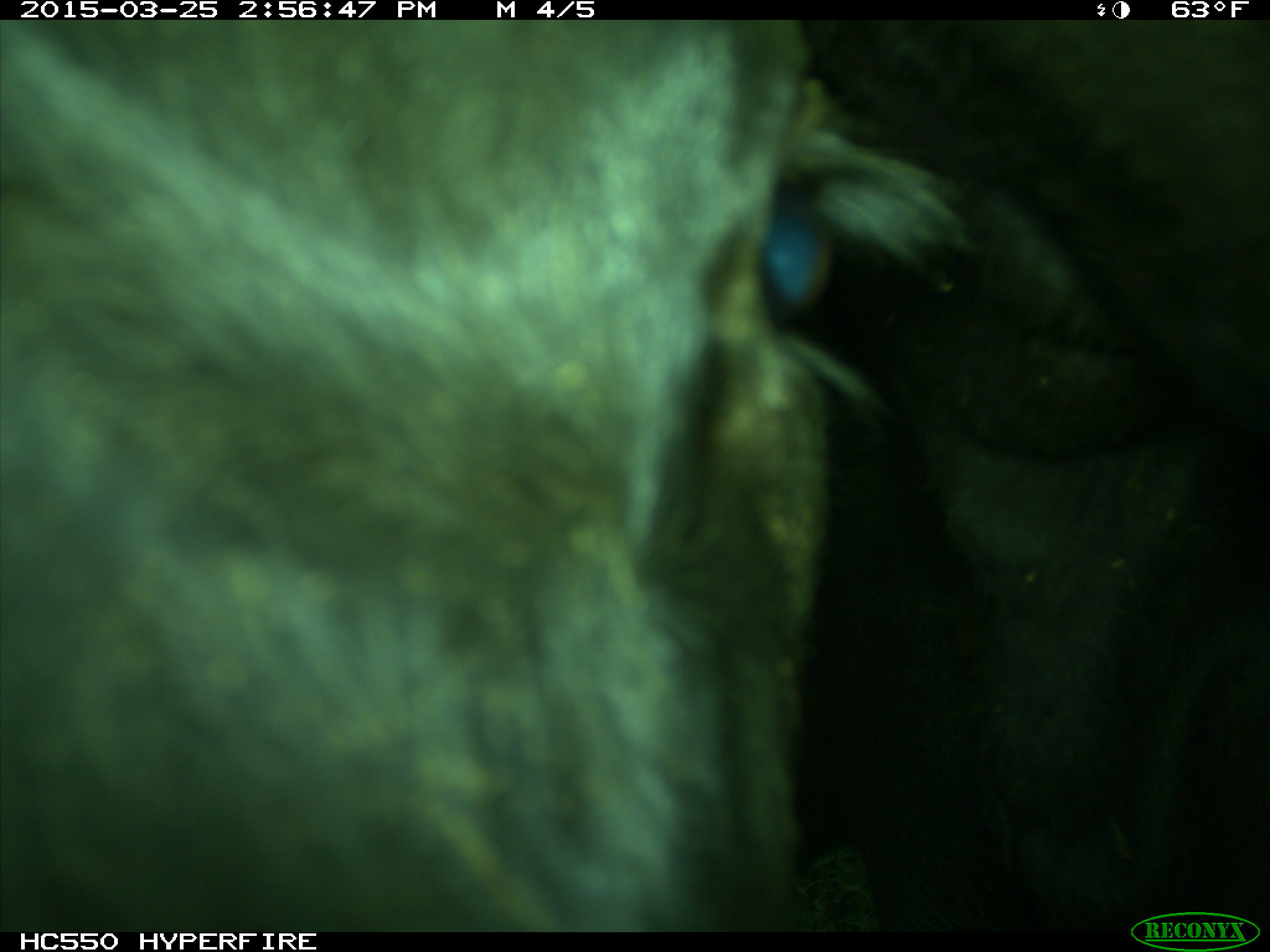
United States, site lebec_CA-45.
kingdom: Animalia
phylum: Chordata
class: Mammalia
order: Artiodactyla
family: Bovidae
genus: Bos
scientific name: Bos taurus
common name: domestic cow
Bos taurus (domestic cow).